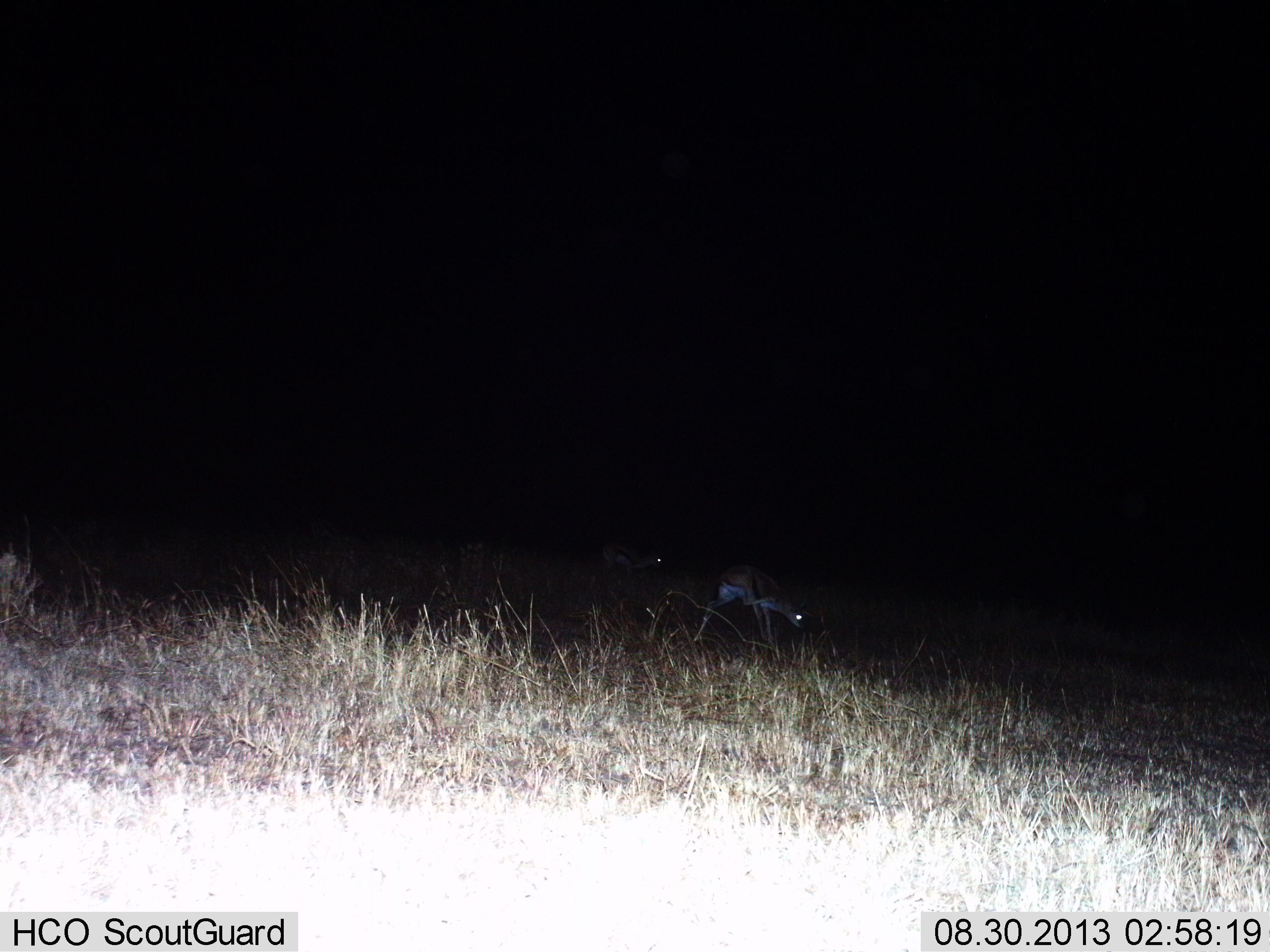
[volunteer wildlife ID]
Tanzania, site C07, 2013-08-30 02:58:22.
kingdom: Animalia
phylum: Chordata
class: Mammalia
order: Artiodactyla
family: Bovidae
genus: Eudorcas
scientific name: Eudorcas thomsonii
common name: thomson's gazelle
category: gazellethomsons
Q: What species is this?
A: Gazellethomsons (thomson's gazelle) (Eudorcas thomsonii).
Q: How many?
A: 2.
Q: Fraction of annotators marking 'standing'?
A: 80%.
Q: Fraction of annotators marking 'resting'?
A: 0%.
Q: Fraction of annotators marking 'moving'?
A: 10%.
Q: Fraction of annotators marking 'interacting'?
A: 0%.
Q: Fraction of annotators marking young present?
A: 0%.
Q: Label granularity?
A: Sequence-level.